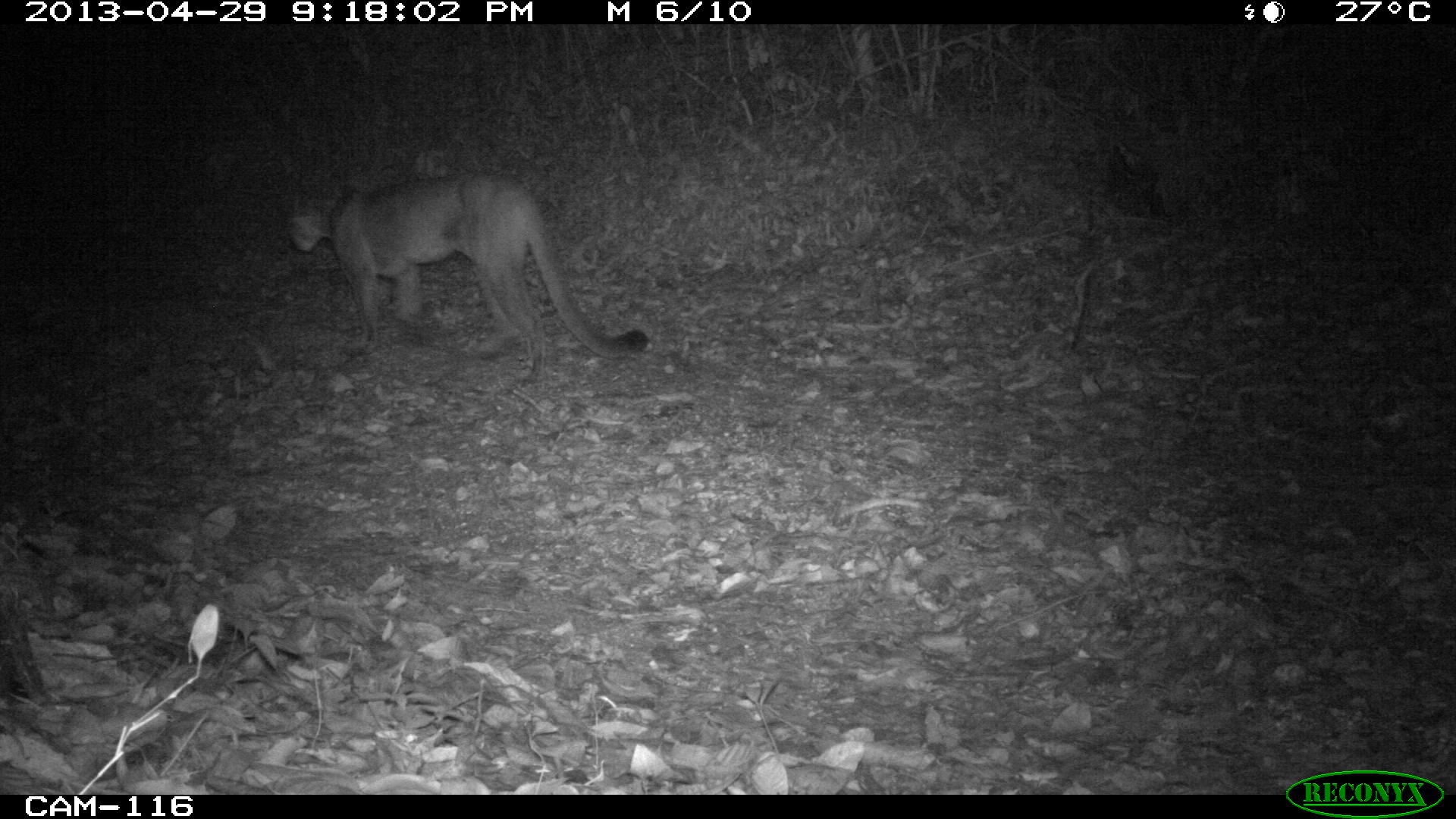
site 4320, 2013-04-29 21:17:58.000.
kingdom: Animalia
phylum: Chordata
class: Mammalia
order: Carnivora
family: Felidae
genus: Puma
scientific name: Puma concolor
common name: mountain lion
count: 1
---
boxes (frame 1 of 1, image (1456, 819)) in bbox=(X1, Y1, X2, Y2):
puma concolor: bbox=(286, 170, 647, 382)